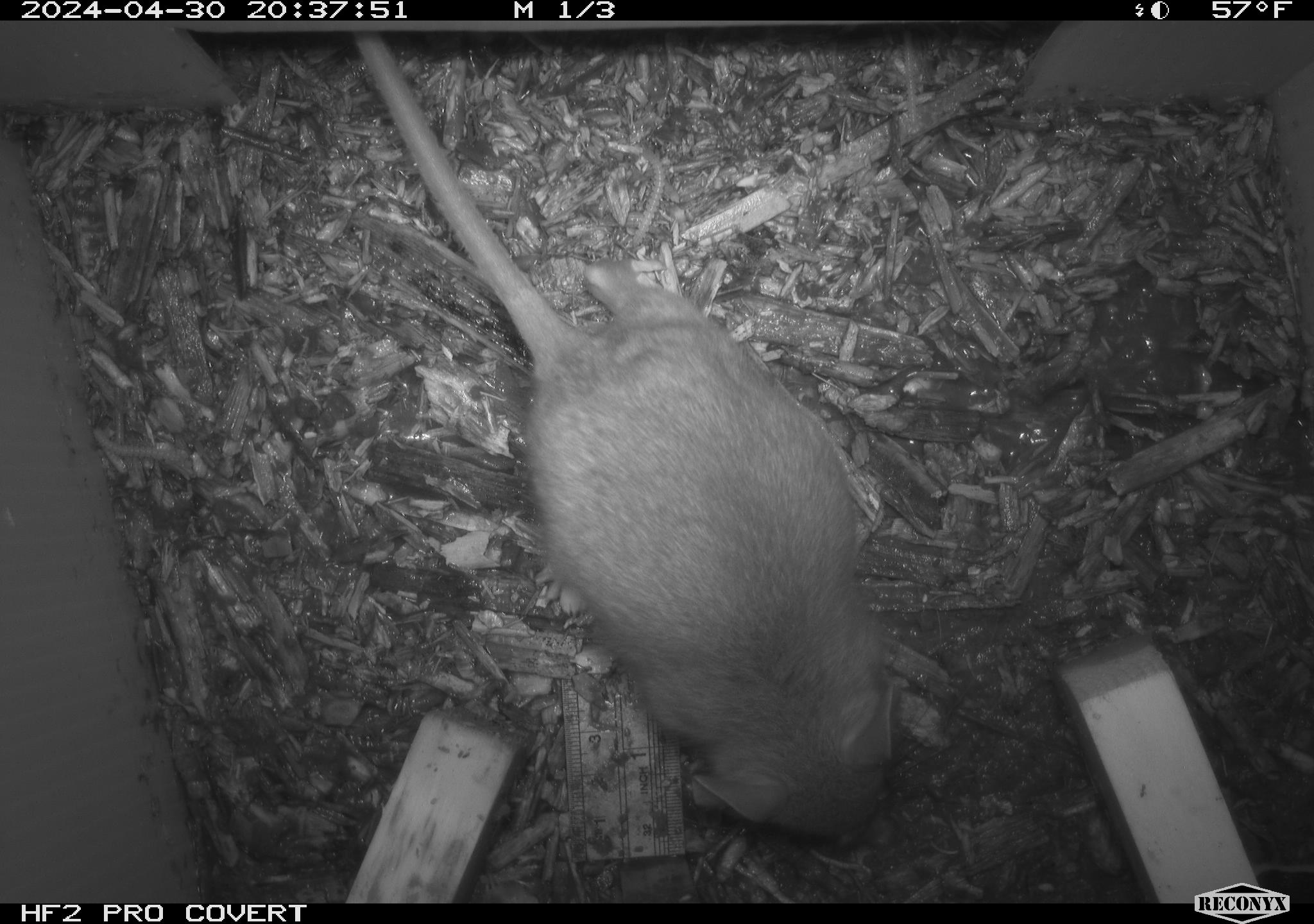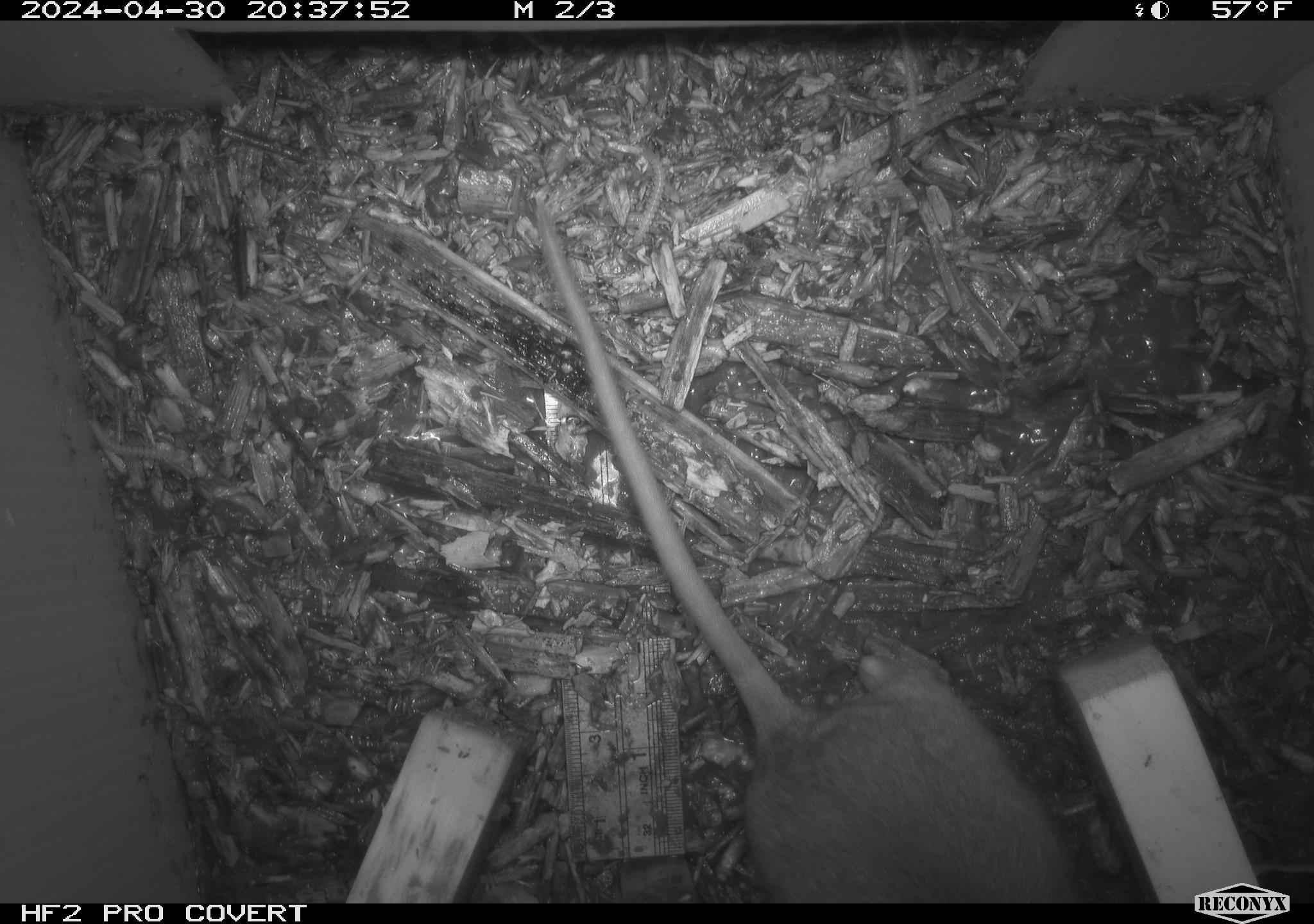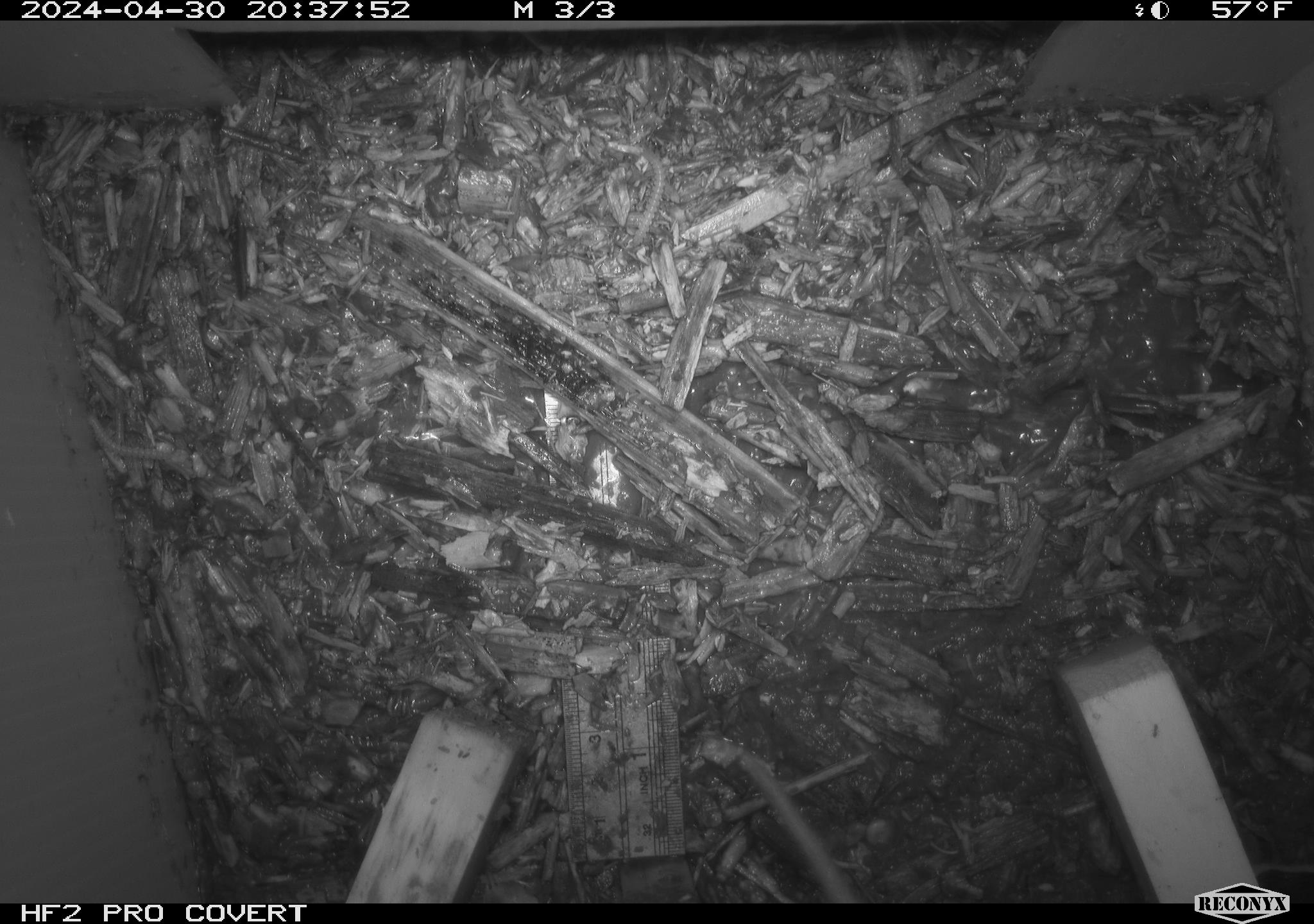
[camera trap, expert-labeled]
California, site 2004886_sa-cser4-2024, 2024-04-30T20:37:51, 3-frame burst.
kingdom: Animalia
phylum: Chordata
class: Mammalia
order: Rodentia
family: Muridae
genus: Rattus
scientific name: Rattus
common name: rat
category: rattus species